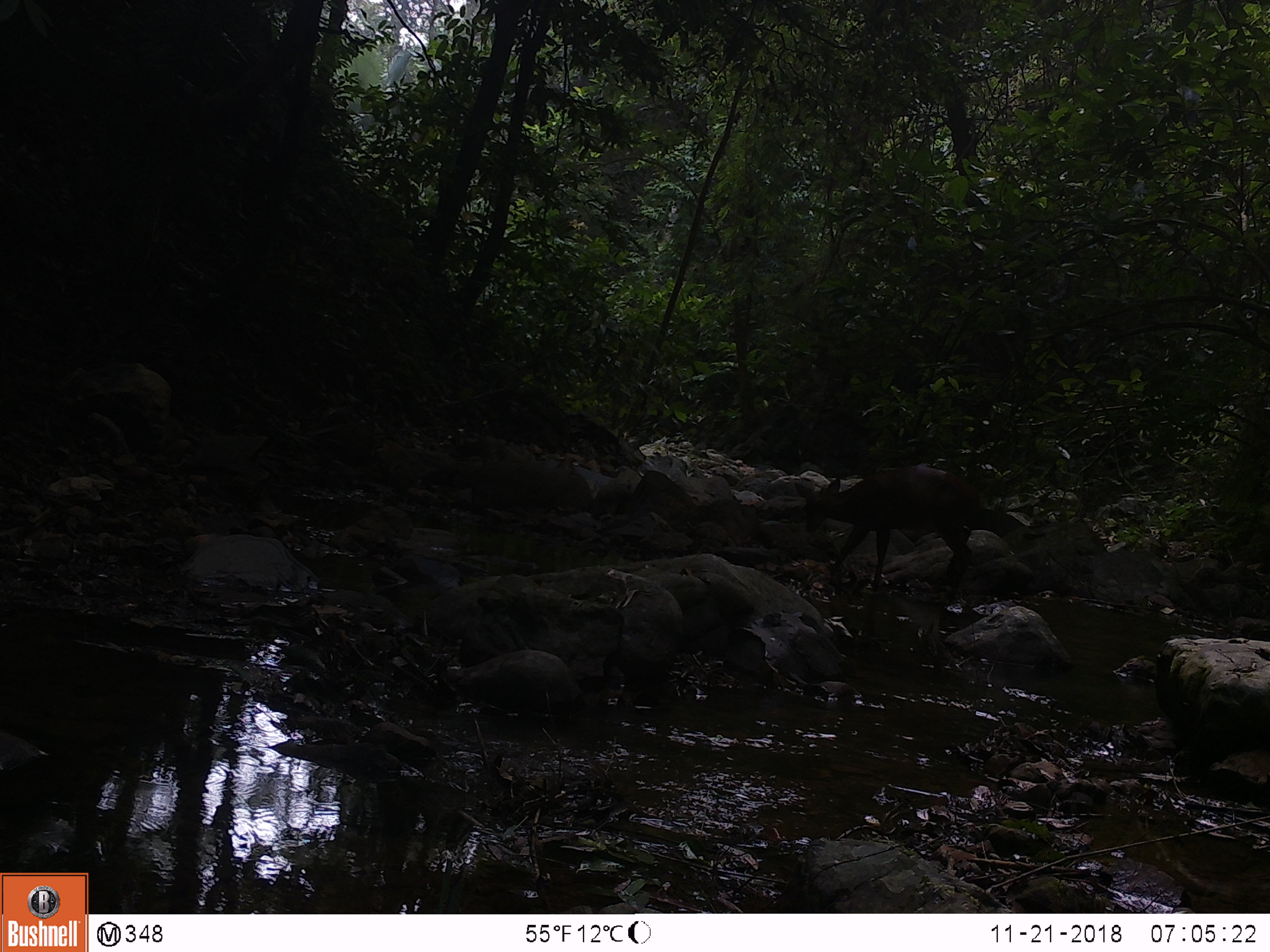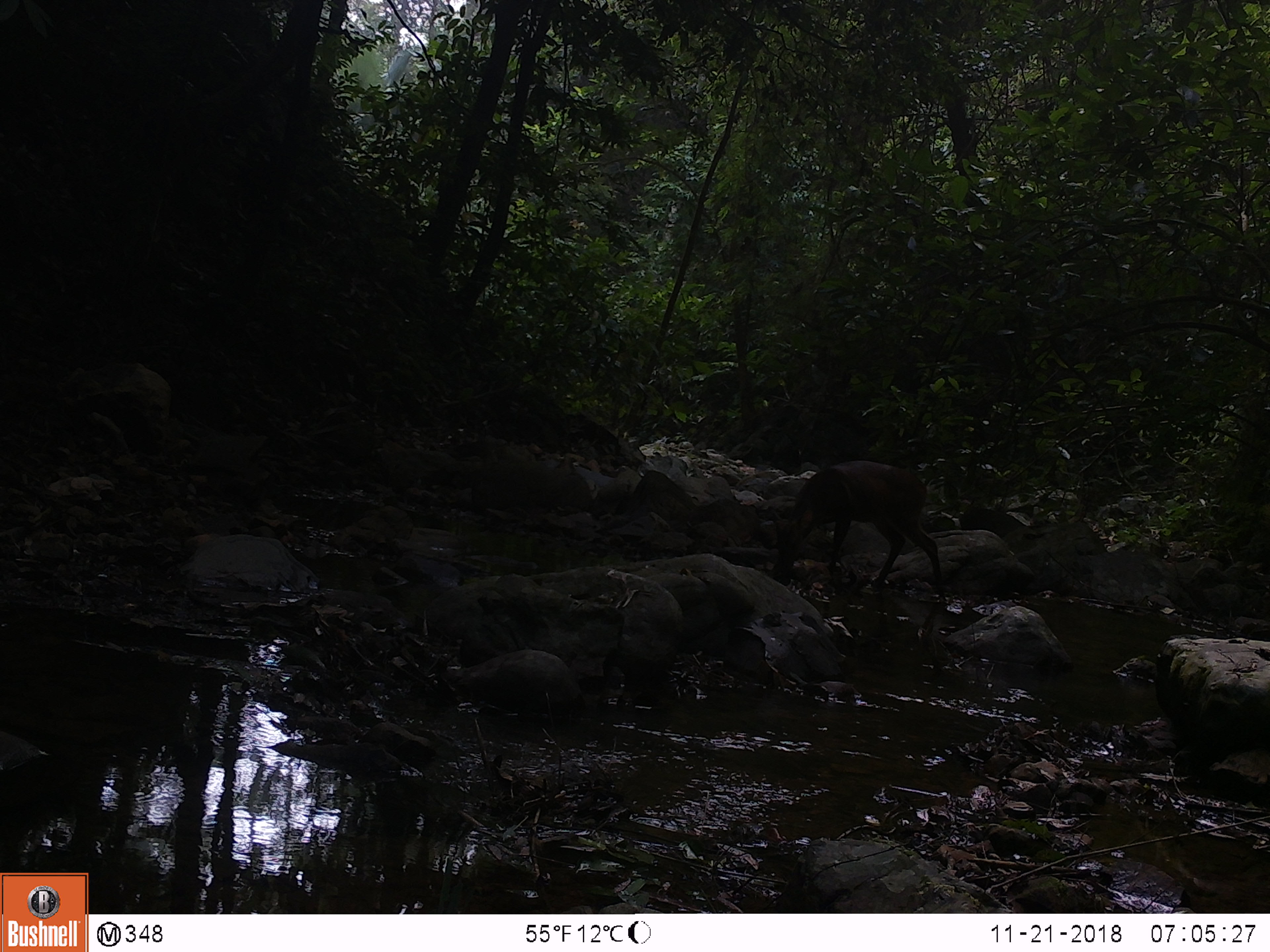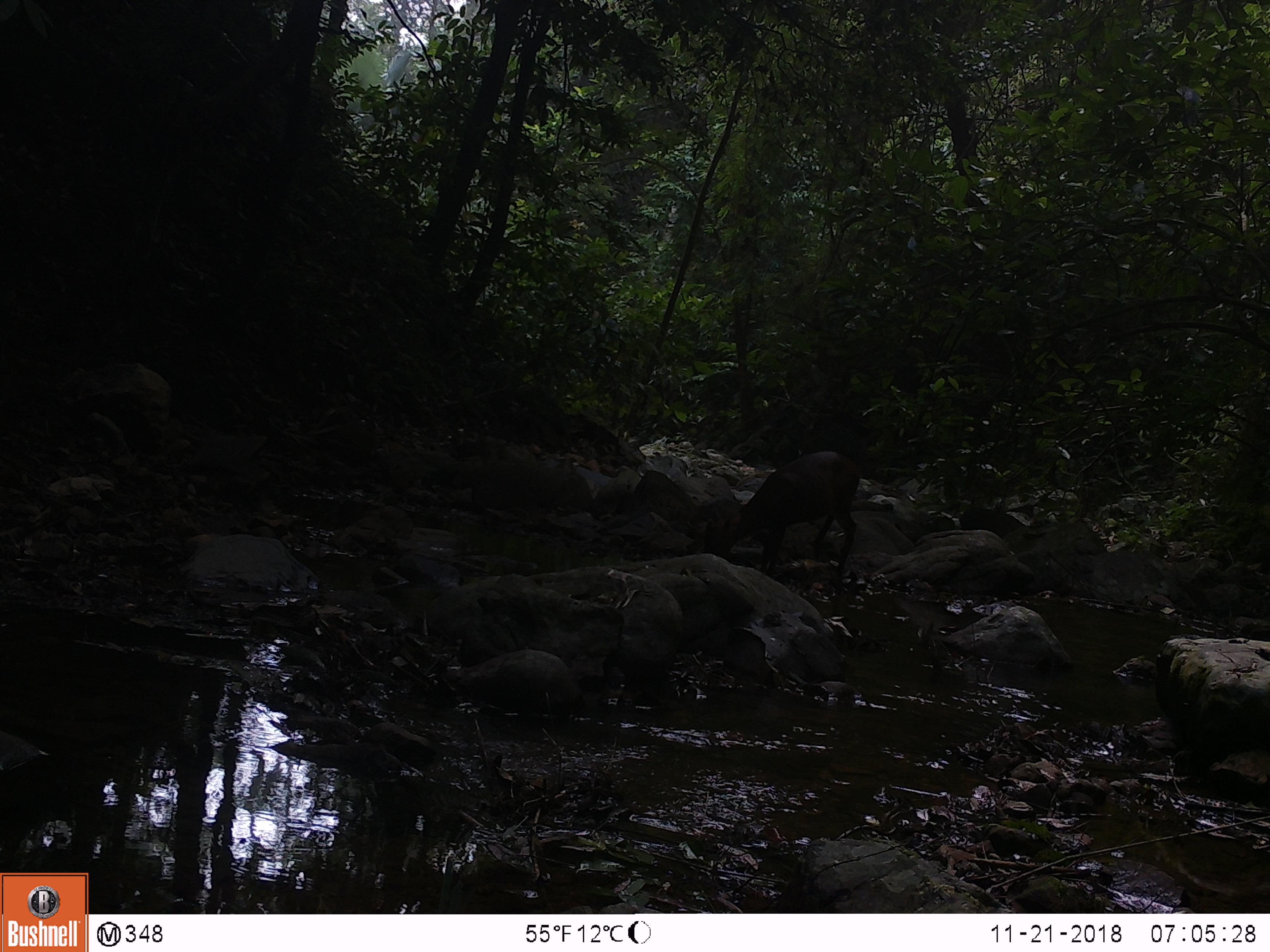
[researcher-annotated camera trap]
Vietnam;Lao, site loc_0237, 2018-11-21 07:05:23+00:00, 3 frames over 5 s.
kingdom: Animalia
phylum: Chordata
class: Mammalia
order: Artiodactyla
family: Cervidae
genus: Muntiacus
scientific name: Muntiacus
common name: muntjacs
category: unidentified muntjac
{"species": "unidentified muntjac (muntjacs) (Muntiacus)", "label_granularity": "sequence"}